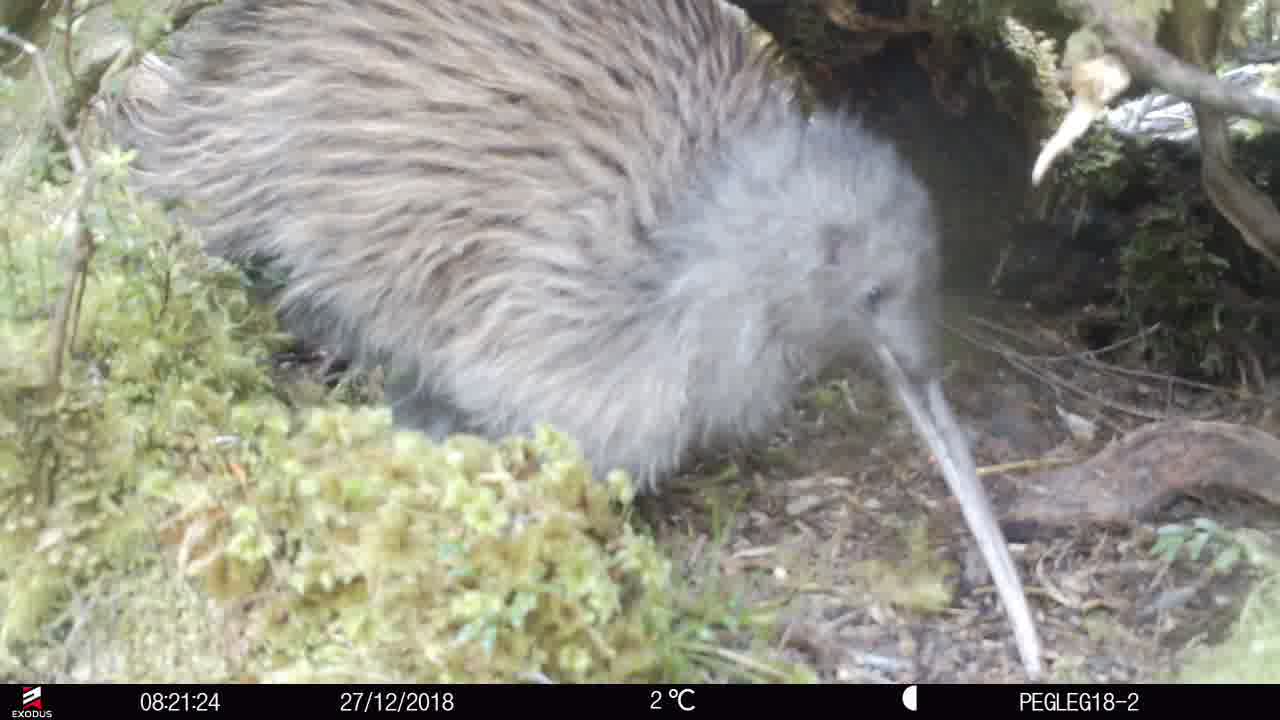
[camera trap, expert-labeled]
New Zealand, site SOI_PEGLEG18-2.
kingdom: Animalia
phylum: Chordata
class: Aves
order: Apterygiformes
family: Apterygidae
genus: Apteryx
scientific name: Apteryx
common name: kiwi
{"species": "kiwi (Apteryx)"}